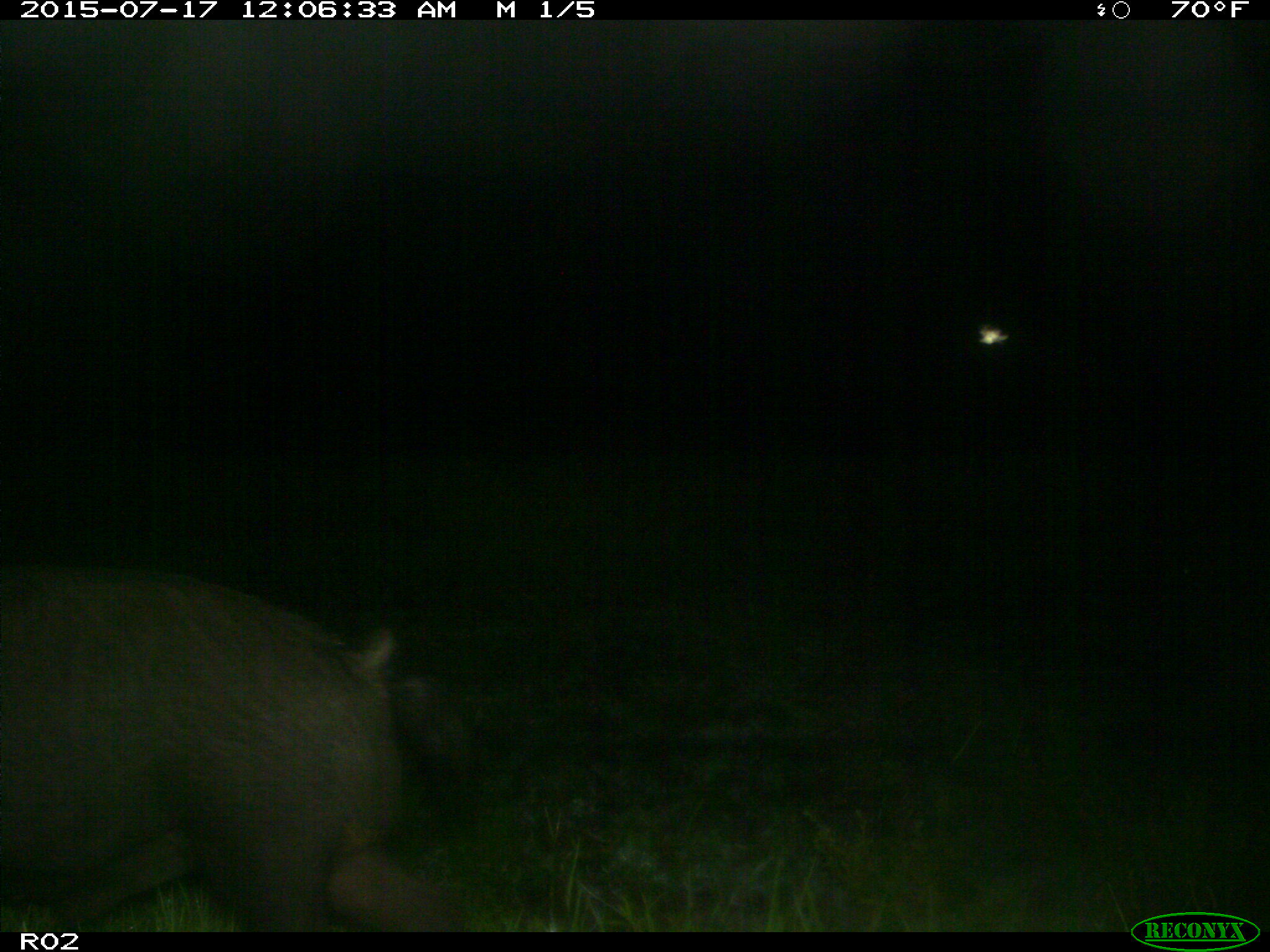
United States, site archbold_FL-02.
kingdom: Animalia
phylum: Chordata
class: Mammalia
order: Artiodactyla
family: Suidae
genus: Sus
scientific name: Sus scrofa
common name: wild boar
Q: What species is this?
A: Sus scrofa (wild boar).